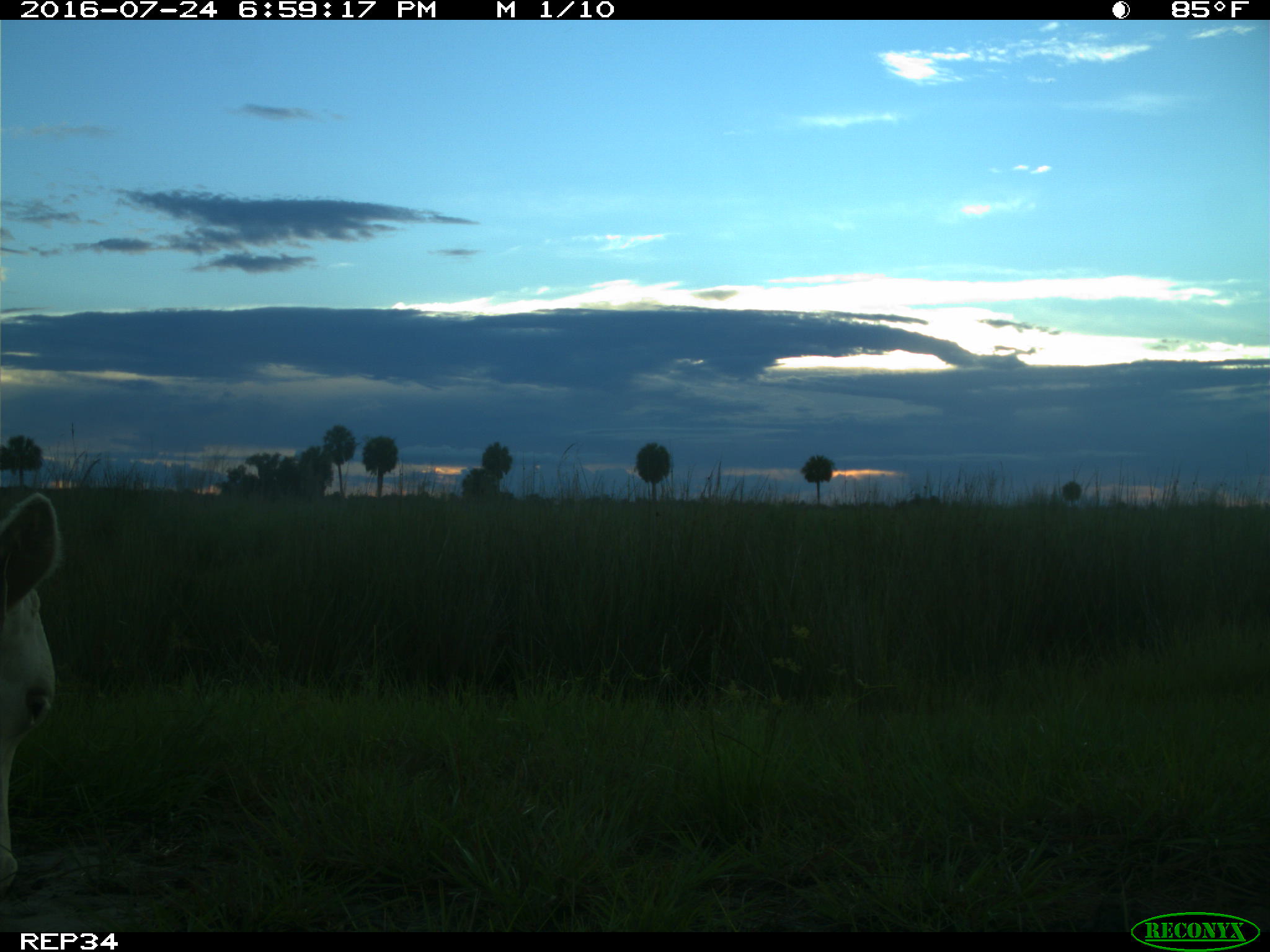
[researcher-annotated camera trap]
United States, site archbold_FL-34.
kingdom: Animalia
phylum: Chordata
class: Mammalia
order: Artiodactyla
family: Bovidae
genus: Bos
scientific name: Bos taurus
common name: domestic cow